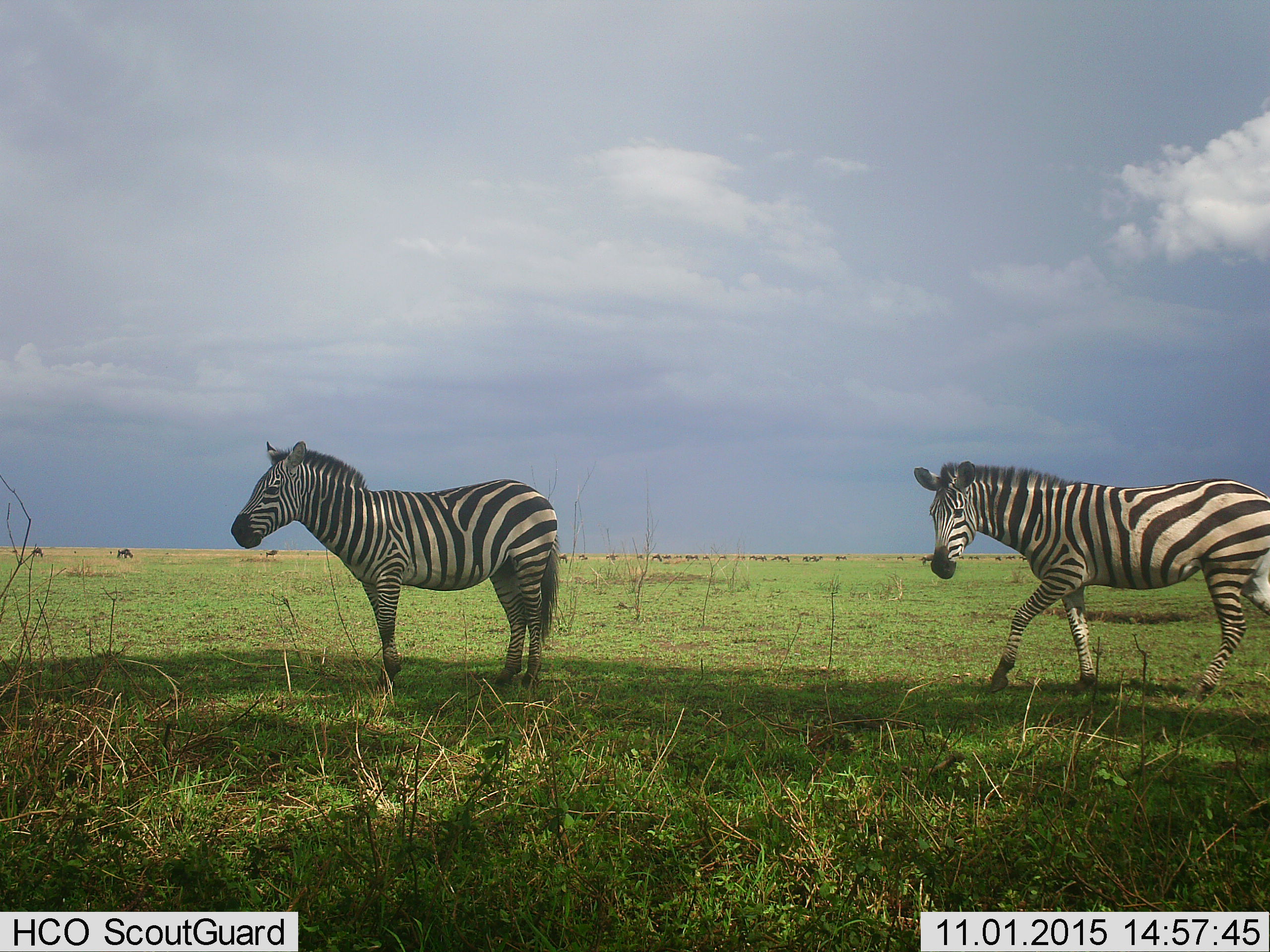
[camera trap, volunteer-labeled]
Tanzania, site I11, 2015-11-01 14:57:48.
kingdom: Animalia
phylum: Chordata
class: Mammalia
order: Perissodactyla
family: Equidae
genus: Equus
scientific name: Equus quagga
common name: plains zebra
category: zebra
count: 2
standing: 90%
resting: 0%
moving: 60%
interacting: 0%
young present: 0%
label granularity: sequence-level